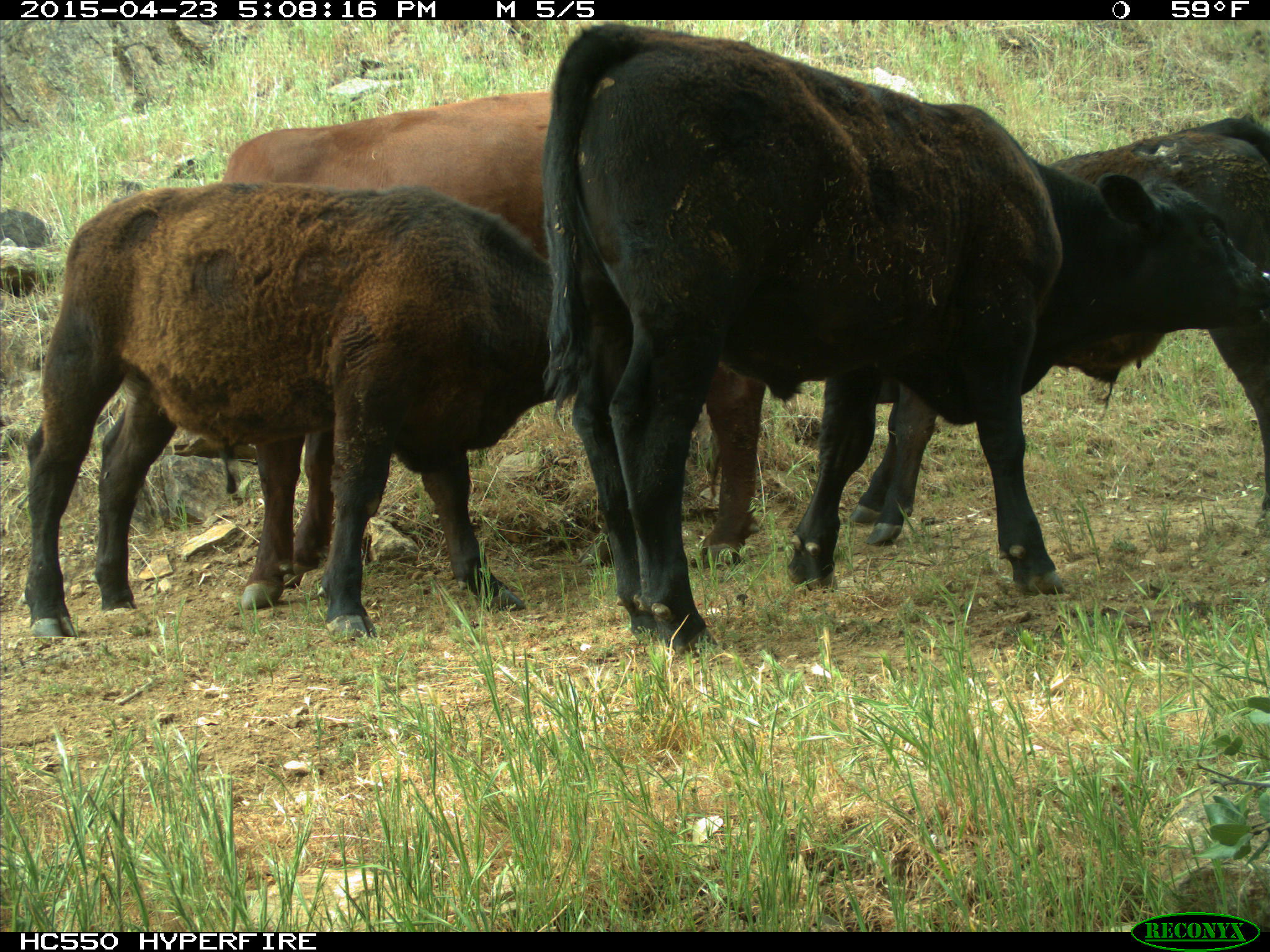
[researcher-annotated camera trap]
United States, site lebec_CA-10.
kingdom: Animalia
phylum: Chordata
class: Mammalia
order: Artiodactyla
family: Bovidae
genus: Bos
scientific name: Bos taurus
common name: domestic cow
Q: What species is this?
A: Bos taurus (domestic cow).